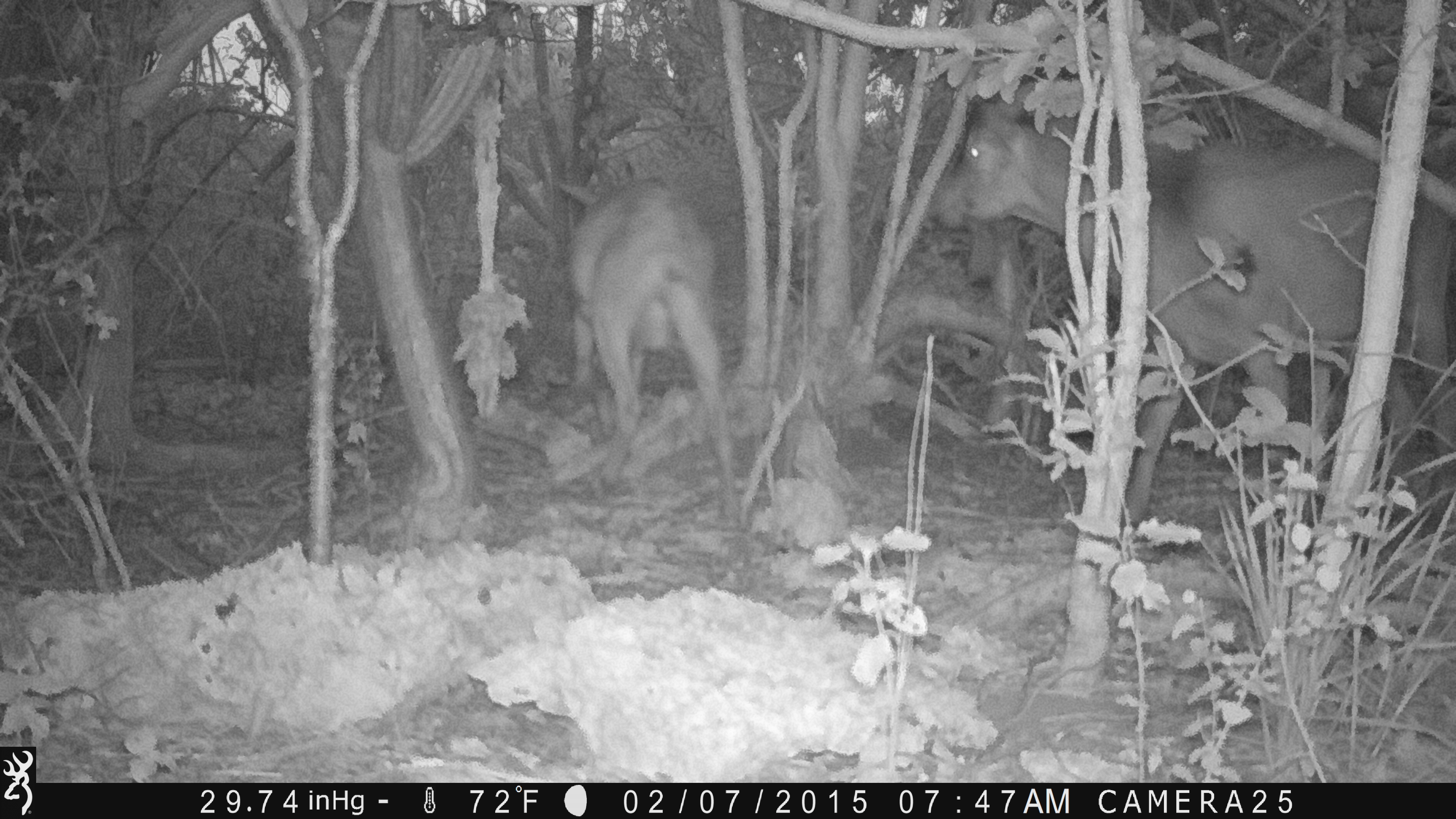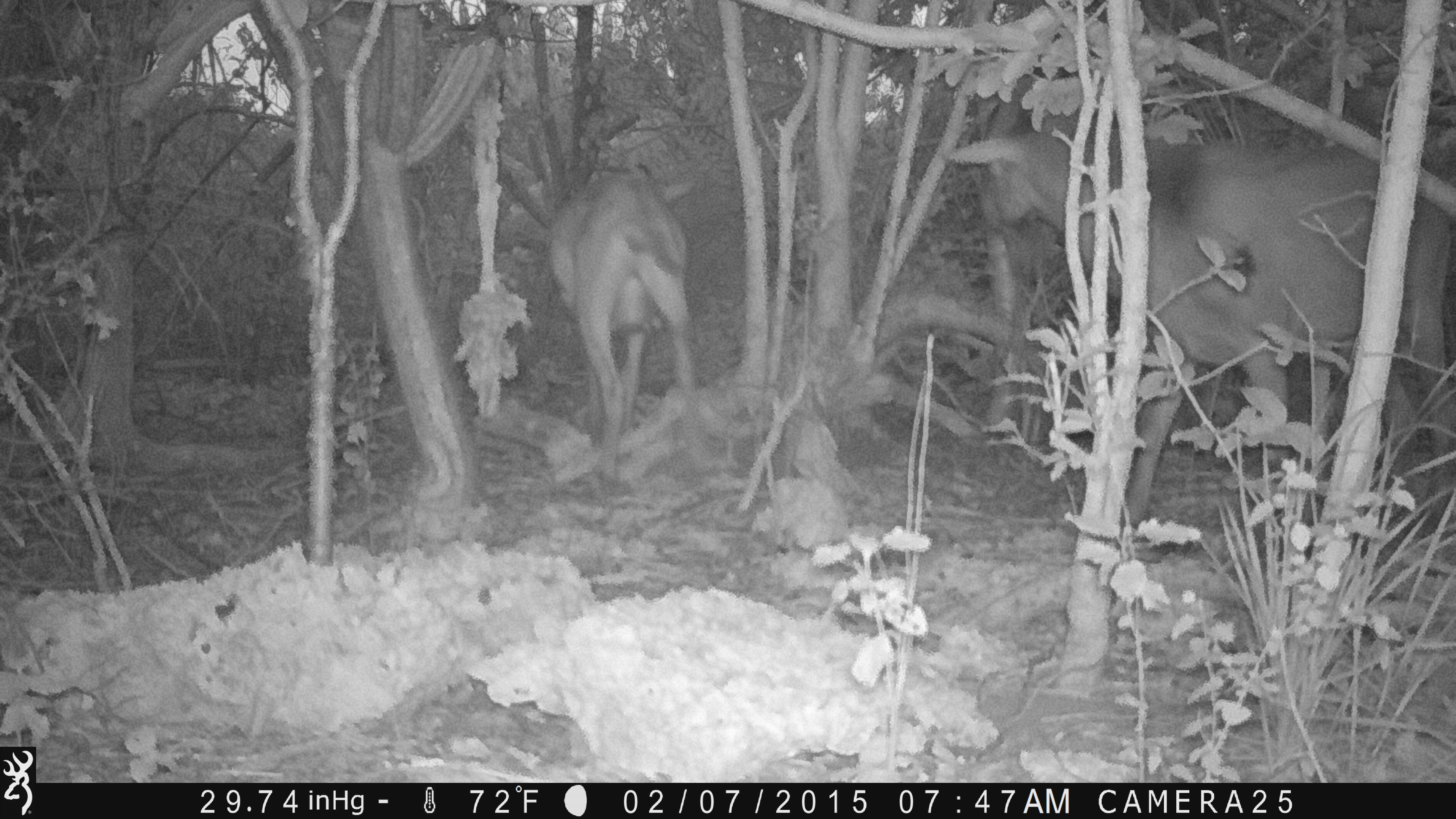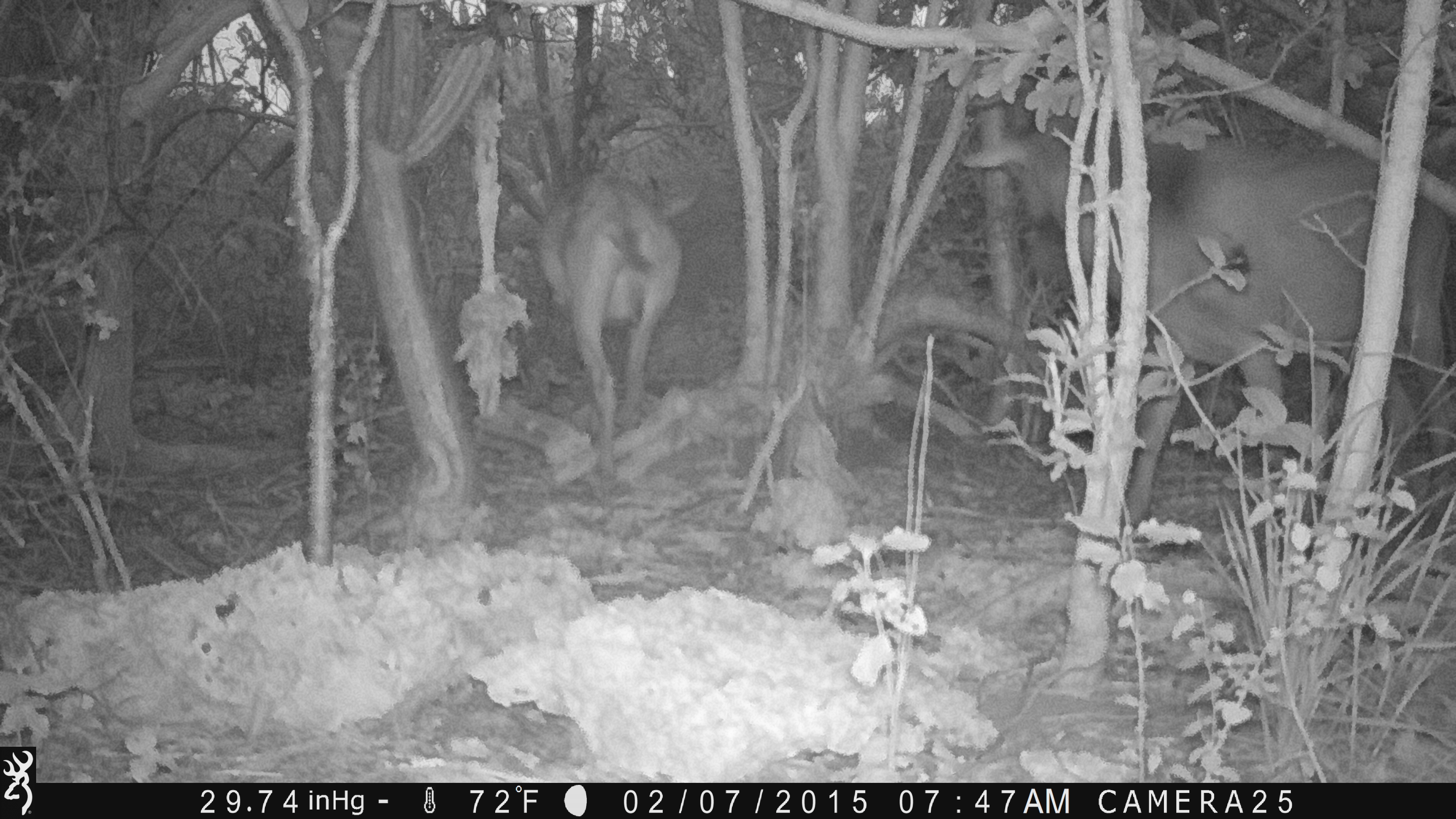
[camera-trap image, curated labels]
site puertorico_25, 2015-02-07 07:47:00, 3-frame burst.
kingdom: Animalia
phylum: Chordata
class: Mammalia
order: Artiodactyla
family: Bovidae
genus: Capra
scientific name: Capra hircus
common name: goat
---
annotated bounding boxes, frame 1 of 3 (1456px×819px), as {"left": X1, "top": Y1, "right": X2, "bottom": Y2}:
goat: {"left": 924, "top": 69, "right": 1456, "bottom": 546}; {"left": 553, "top": 176, "right": 744, "bottom": 539}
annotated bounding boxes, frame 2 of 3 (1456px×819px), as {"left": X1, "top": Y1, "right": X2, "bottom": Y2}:
goat: {"left": 940, "top": 113, "right": 1453, "bottom": 551}; {"left": 541, "top": 165, "right": 697, "bottom": 487}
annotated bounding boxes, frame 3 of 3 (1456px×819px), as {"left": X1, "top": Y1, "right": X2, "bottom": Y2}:
goat: {"left": 949, "top": 68, "right": 1451, "bottom": 550}; {"left": 530, "top": 164, "right": 691, "bottom": 491}